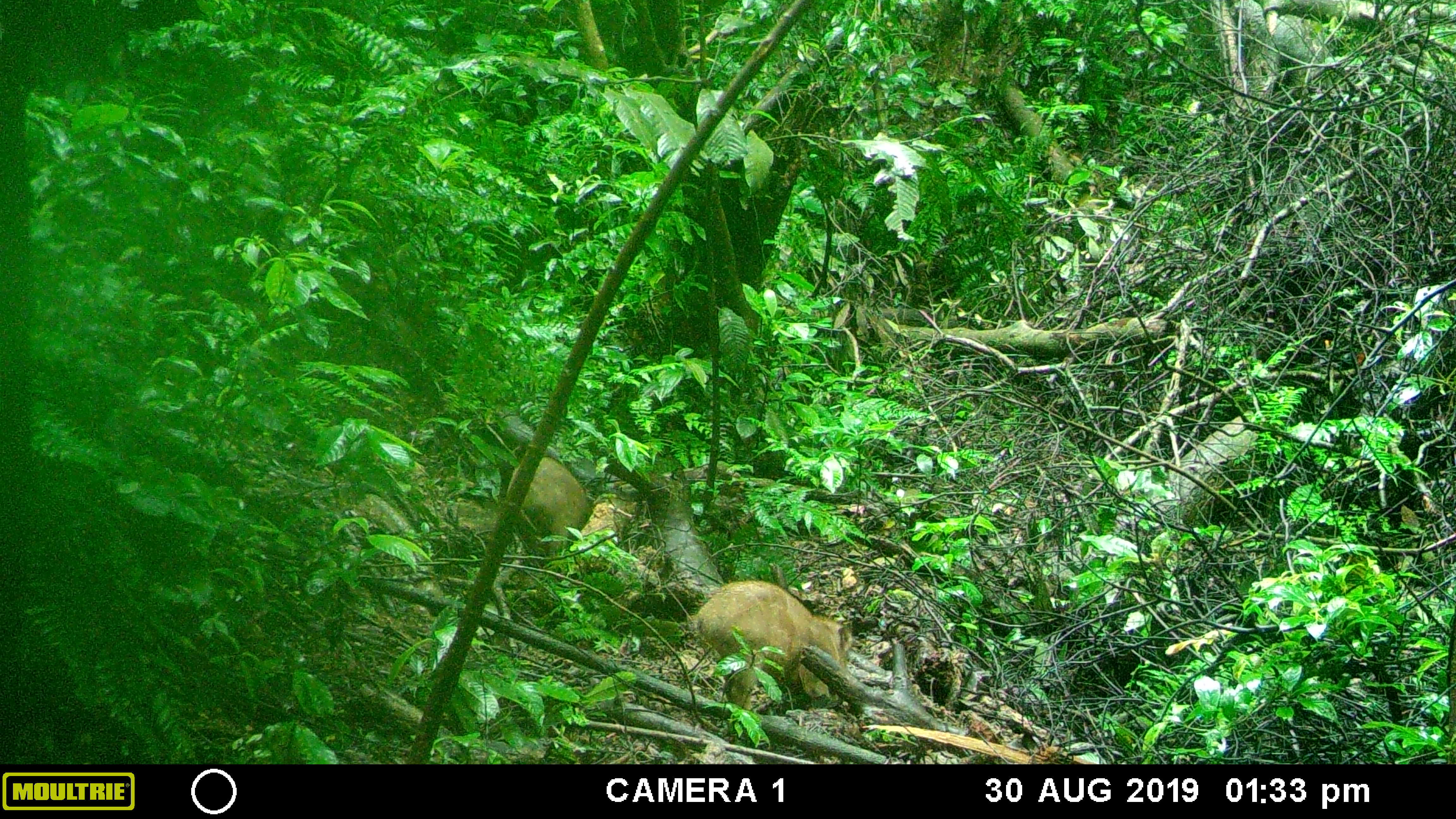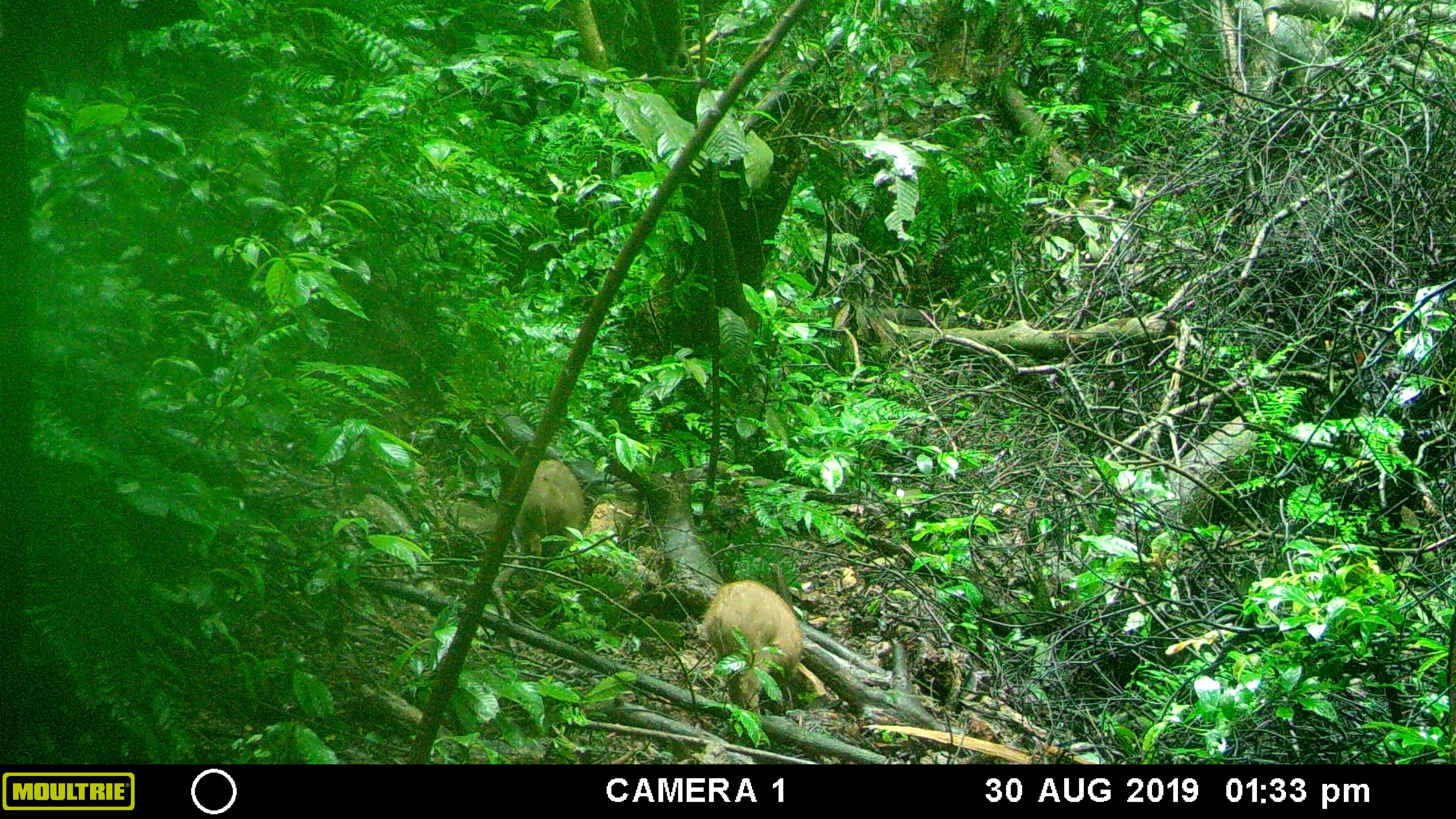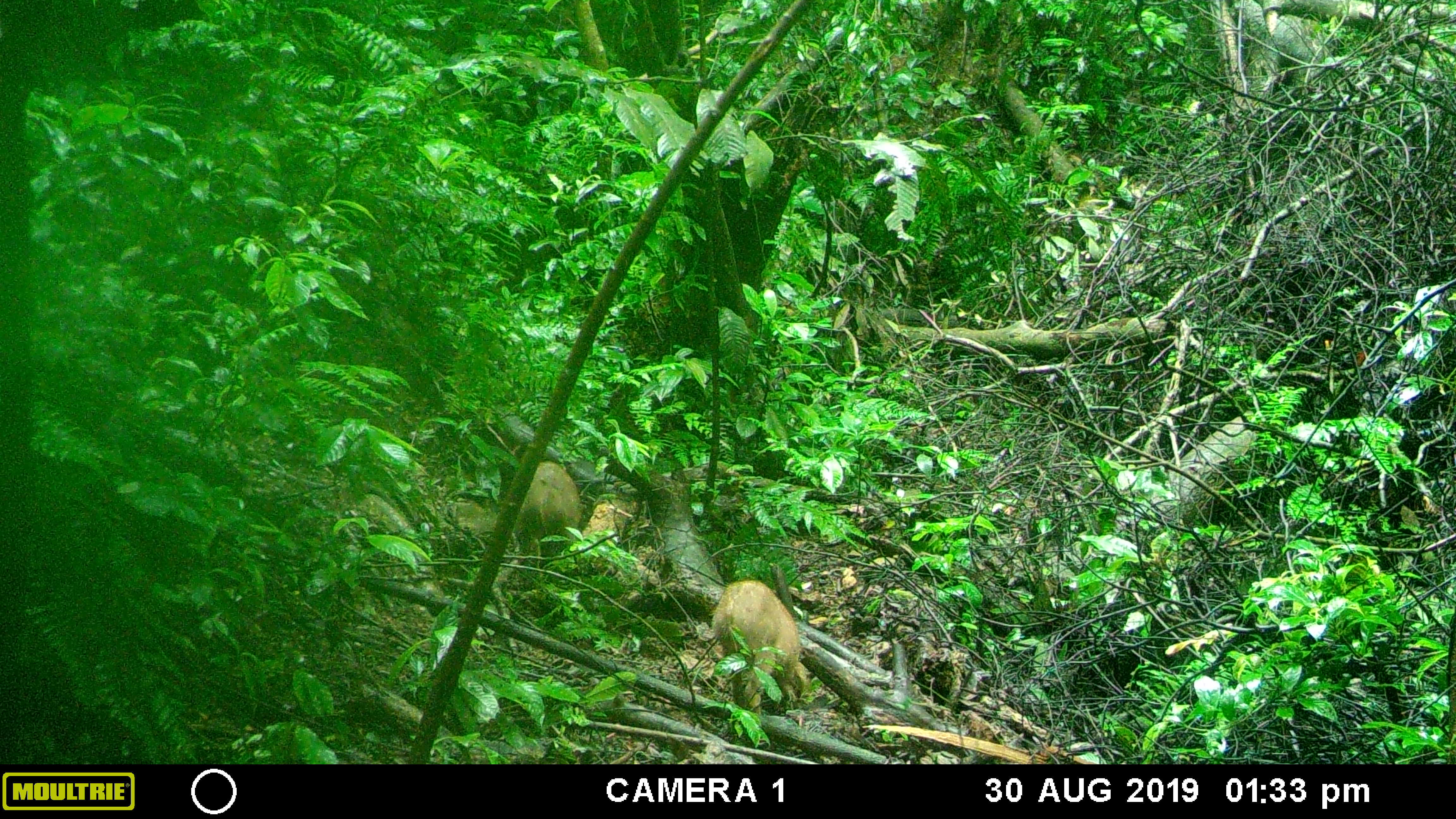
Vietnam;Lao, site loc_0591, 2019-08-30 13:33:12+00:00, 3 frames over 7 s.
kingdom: Animalia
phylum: Chordata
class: Mammalia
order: Artiodactyla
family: Suidae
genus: Sus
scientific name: Sus scrofa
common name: eurasian wild pig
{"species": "eurasian wild pig (Sus scrofa)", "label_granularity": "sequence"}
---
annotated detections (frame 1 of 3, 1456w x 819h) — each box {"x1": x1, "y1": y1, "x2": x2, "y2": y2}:
eurasian wild pig: {"x1": 689, "y1": 579, "x2": 854, "y2": 712}; {"x1": 503, "y1": 450, "x2": 595, "y2": 567}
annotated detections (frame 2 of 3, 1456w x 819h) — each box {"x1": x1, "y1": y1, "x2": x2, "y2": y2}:
eurasian wild pig: {"x1": 700, "y1": 578, "x2": 805, "y2": 716}; {"x1": 494, "y1": 444, "x2": 586, "y2": 571}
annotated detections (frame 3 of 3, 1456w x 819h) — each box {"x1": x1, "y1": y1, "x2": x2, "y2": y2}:
eurasian wild pig: {"x1": 710, "y1": 578, "x2": 812, "y2": 715}; {"x1": 492, "y1": 444, "x2": 585, "y2": 571}